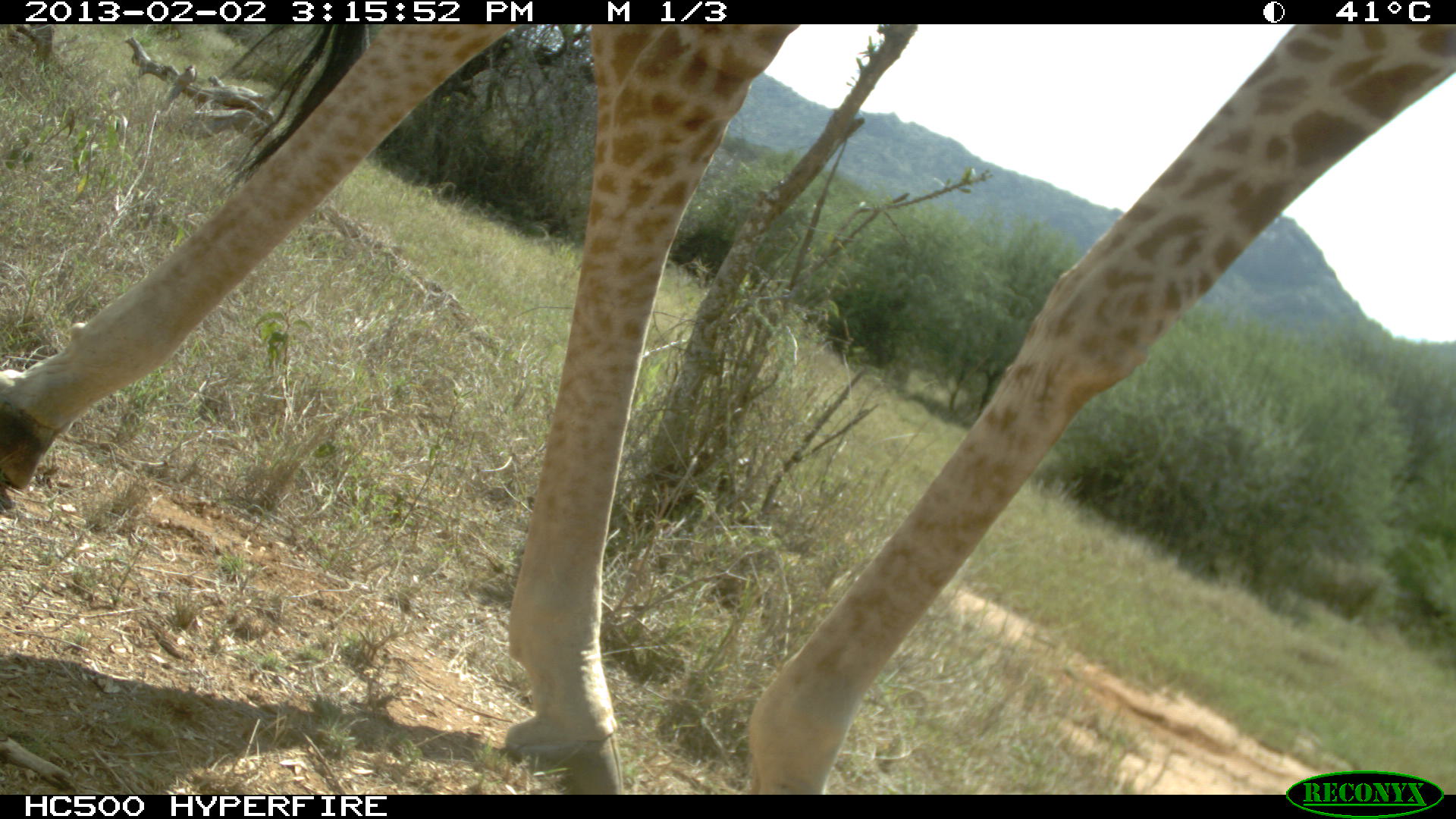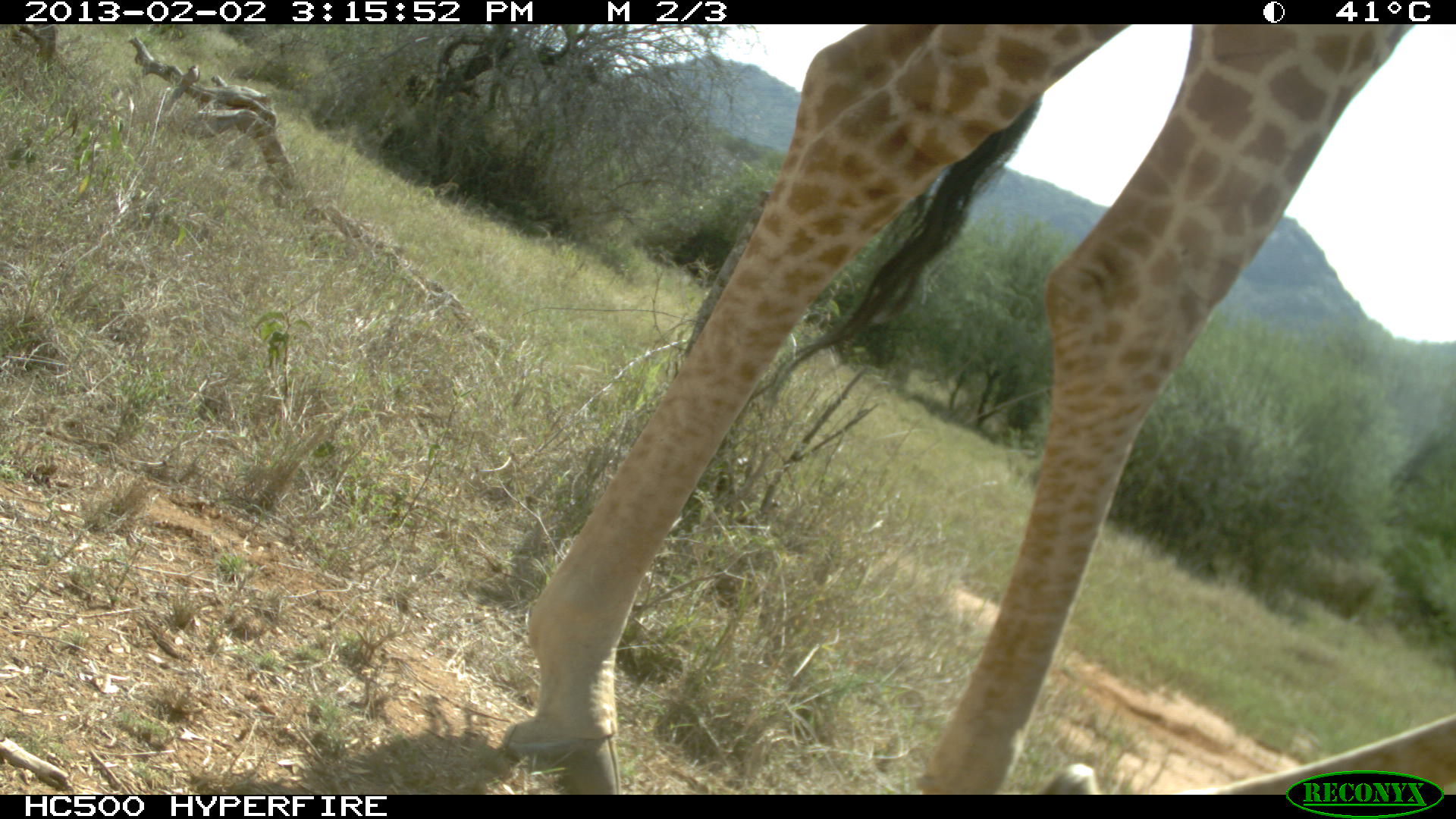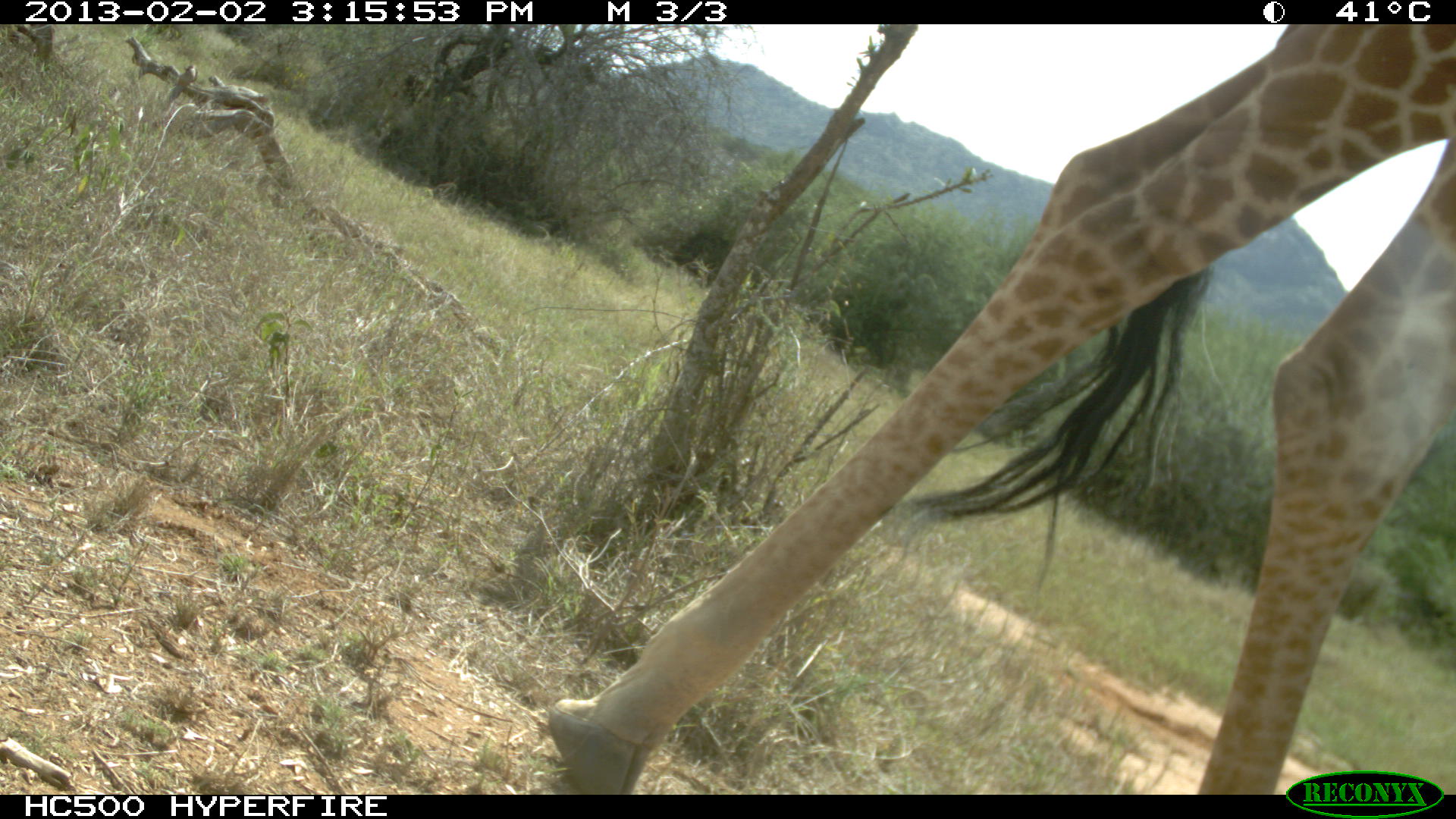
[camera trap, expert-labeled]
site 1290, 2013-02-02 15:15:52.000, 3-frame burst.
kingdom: Animalia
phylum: Chordata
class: Mammalia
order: Artiodactyla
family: Giraffidae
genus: Giraffa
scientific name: Giraffa camelopardalis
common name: giraffe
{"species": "Giraffa camelopardalis (giraffe)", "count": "1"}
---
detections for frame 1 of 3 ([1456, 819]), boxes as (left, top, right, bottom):
giraffa camelopardalis: (2, 18, 1448, 795)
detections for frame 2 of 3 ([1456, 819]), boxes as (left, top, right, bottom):
giraffa camelopardalis: (503, 18, 1410, 795)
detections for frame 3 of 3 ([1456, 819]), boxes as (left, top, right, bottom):
giraffa camelopardalis: (548, 18, 1449, 795)